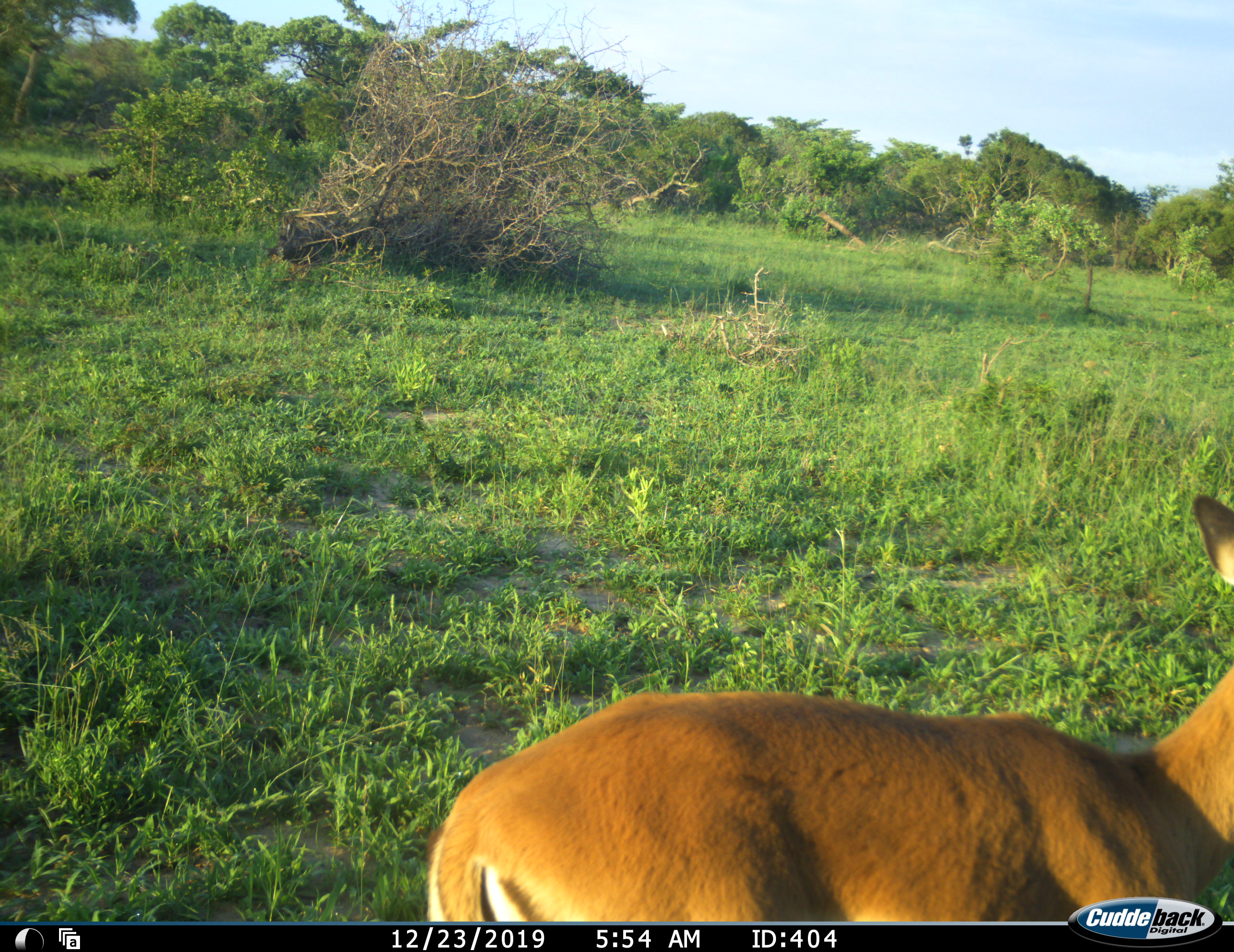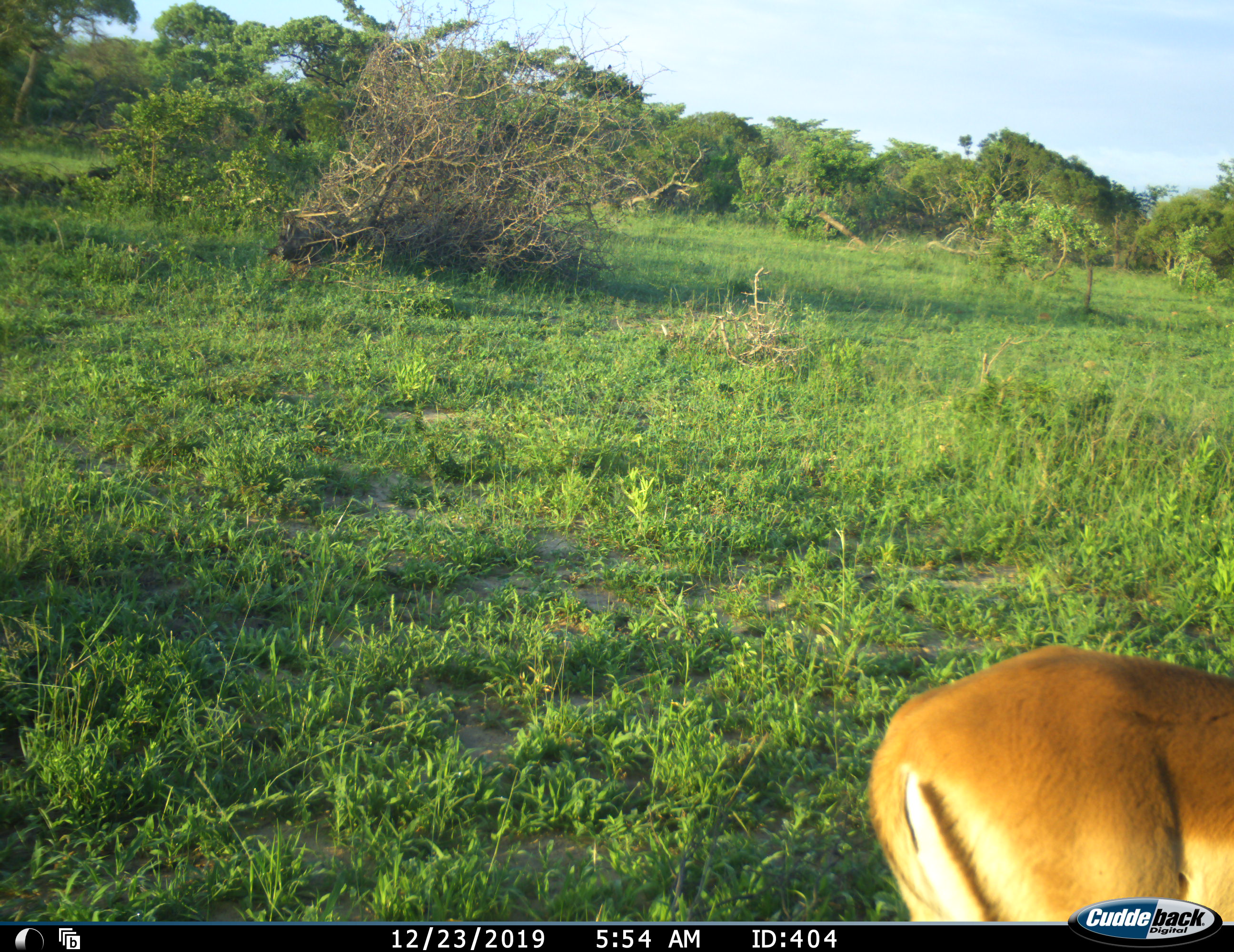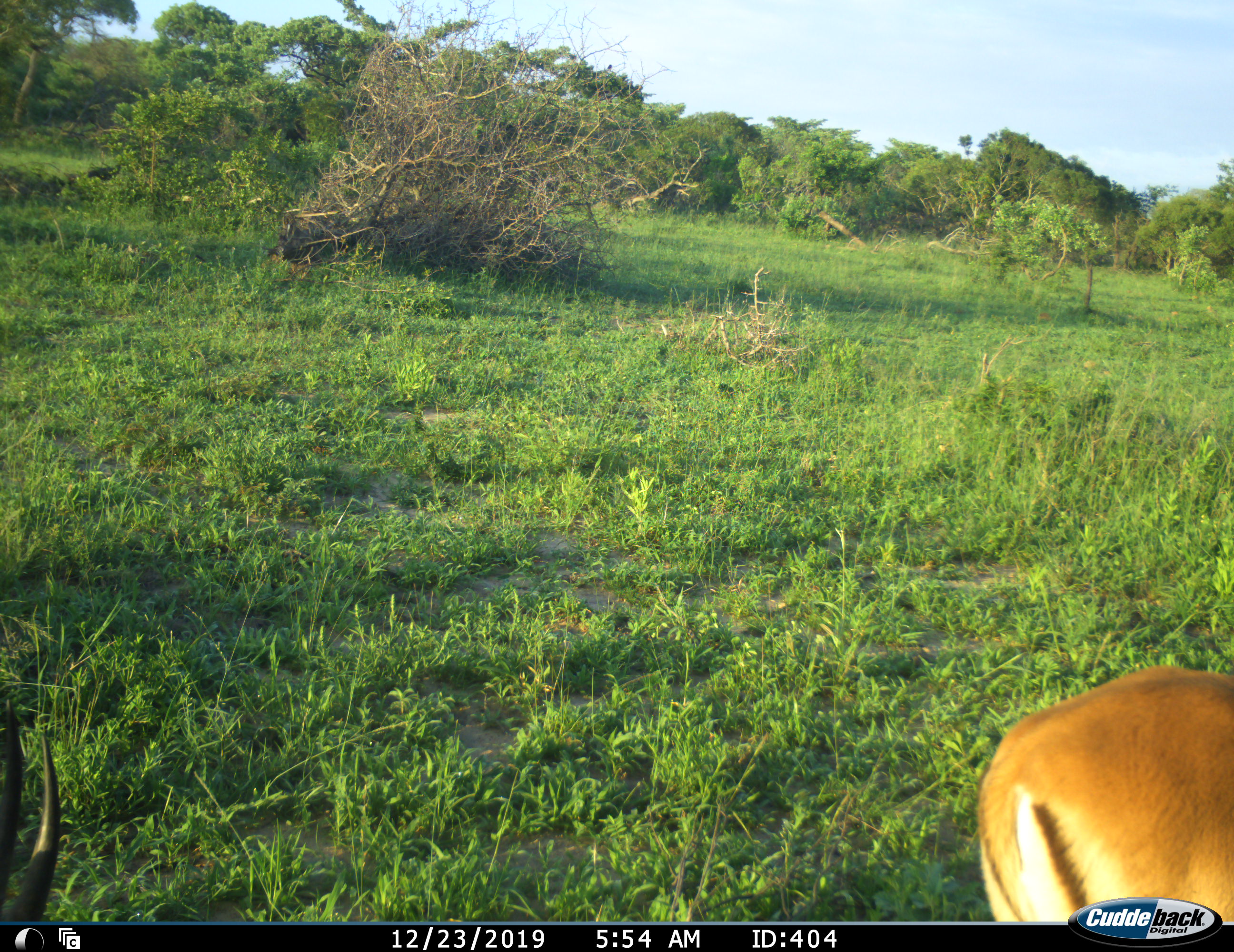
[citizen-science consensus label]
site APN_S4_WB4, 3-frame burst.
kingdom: Animalia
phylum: Chordata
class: Mammalia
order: Artiodactyla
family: Bovidae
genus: Aepyceros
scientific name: Aepyceros melampus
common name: impala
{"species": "impala (Aepyceros melampus)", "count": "1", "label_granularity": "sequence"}